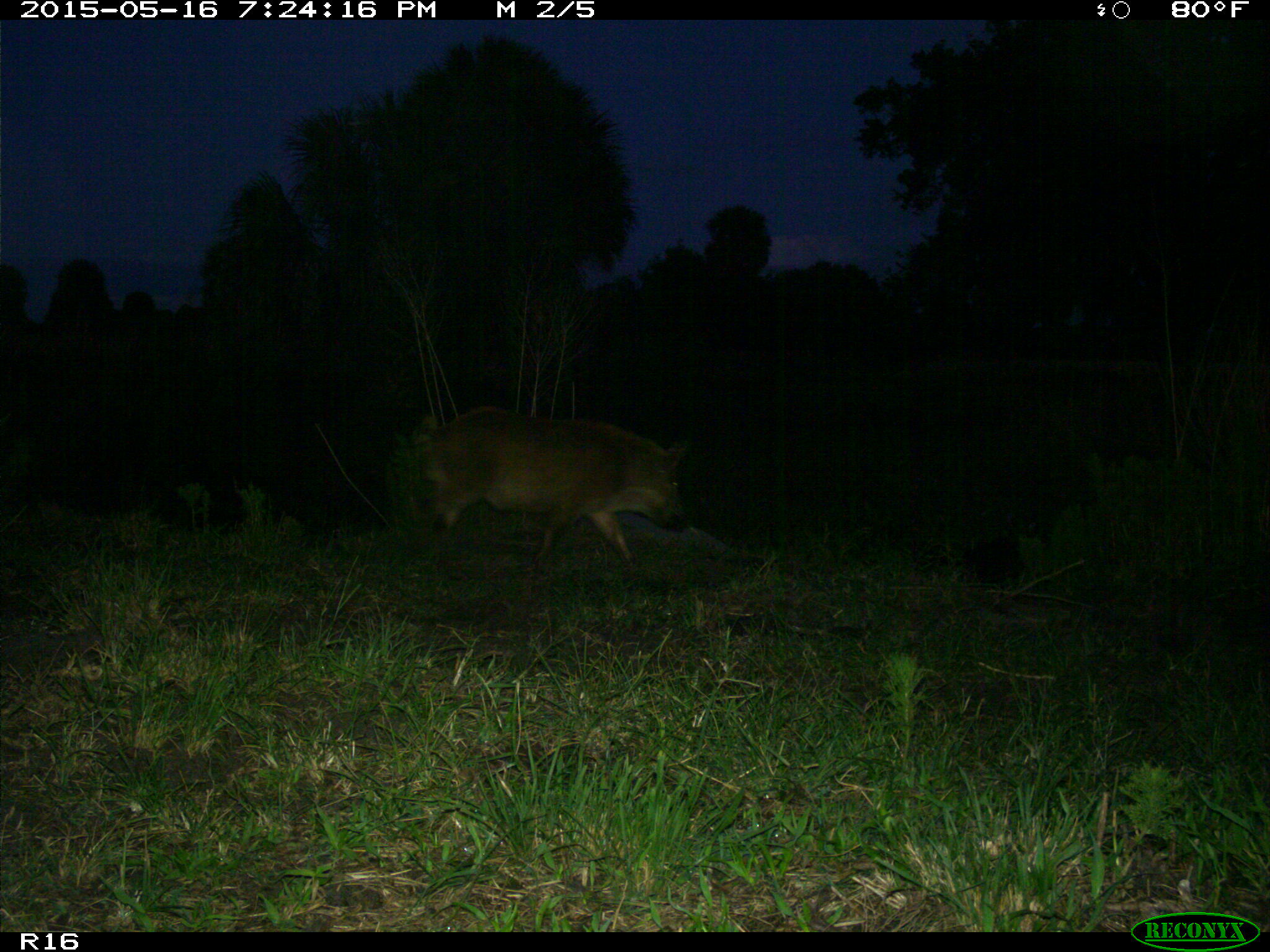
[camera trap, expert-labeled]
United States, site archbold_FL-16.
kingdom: Animalia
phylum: Chordata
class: Mammalia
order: Artiodactyla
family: Suidae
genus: Sus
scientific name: Sus scrofa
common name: wild boar